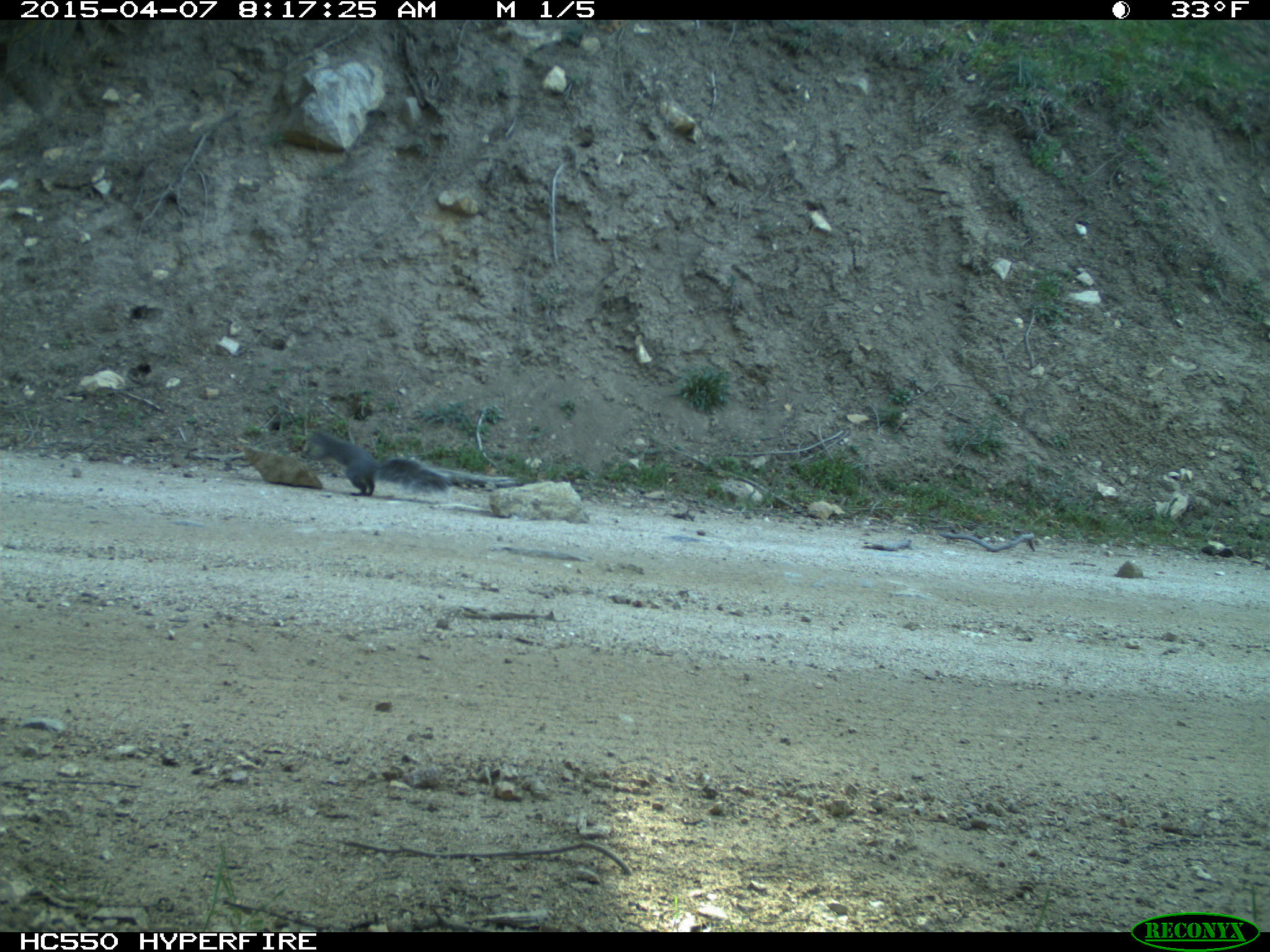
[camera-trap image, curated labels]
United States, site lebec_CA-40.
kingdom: Animalia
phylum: Chordata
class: Mammalia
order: Rodentia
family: Sciuridae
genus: Sciurus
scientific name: Sciurus carolinensis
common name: eastern gray squirrel